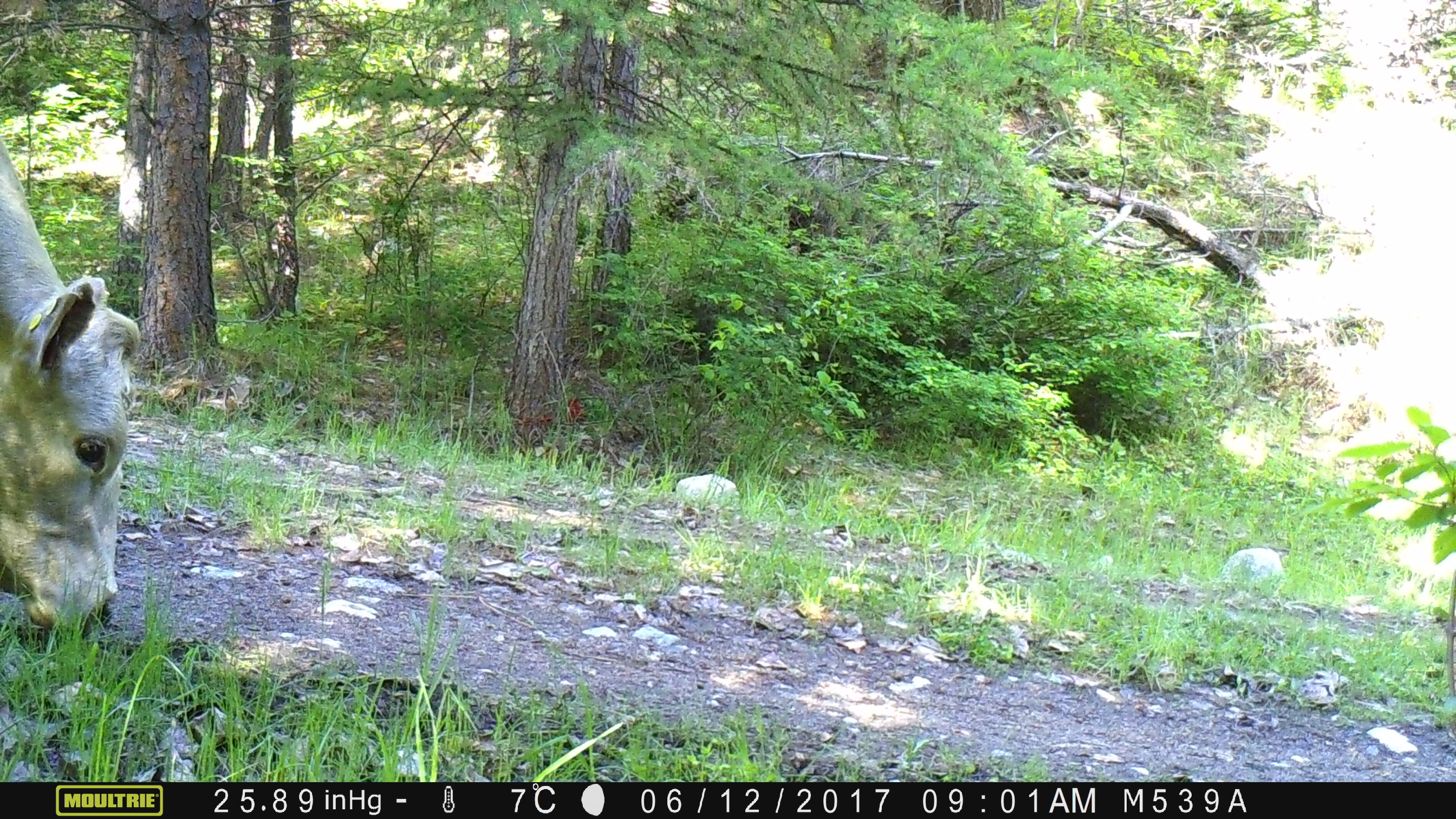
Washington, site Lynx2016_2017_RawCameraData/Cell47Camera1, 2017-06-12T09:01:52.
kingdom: Animalia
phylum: Chordata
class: Mammalia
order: Artiodactyla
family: Bovidae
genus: Bos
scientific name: Bos taurus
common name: domestic cattle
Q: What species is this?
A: Domestic cattle (Bos taurus).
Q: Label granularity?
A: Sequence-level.